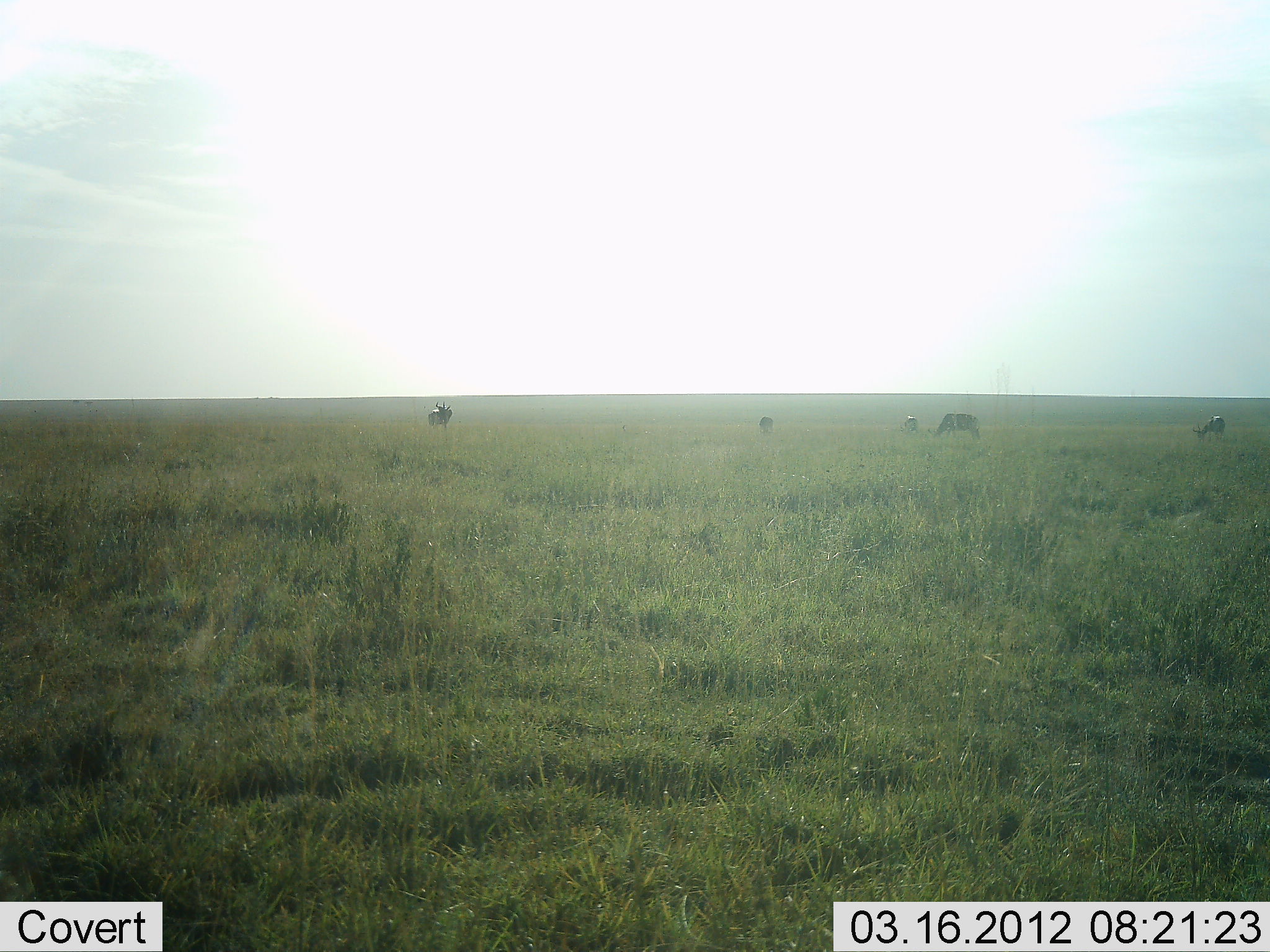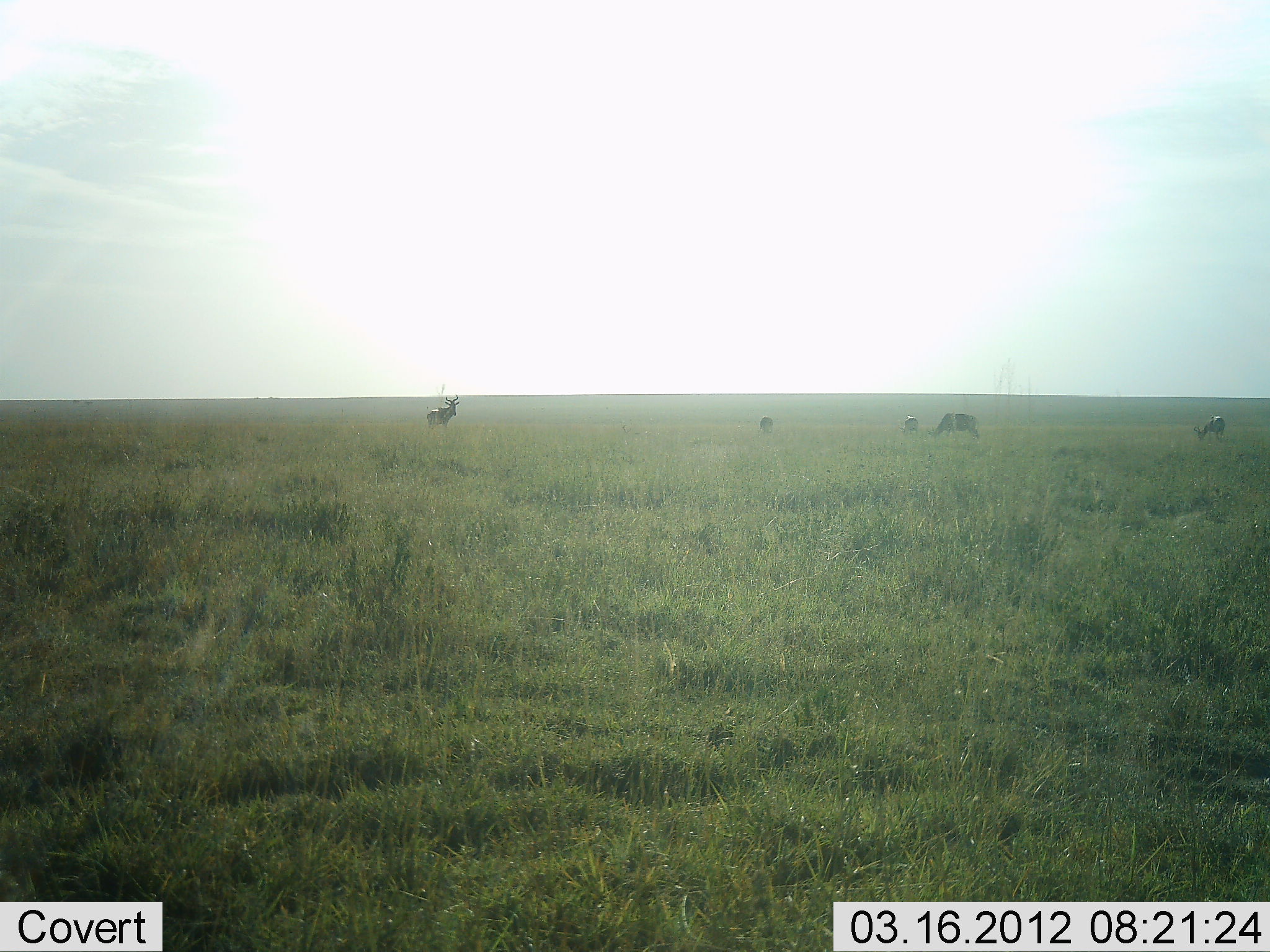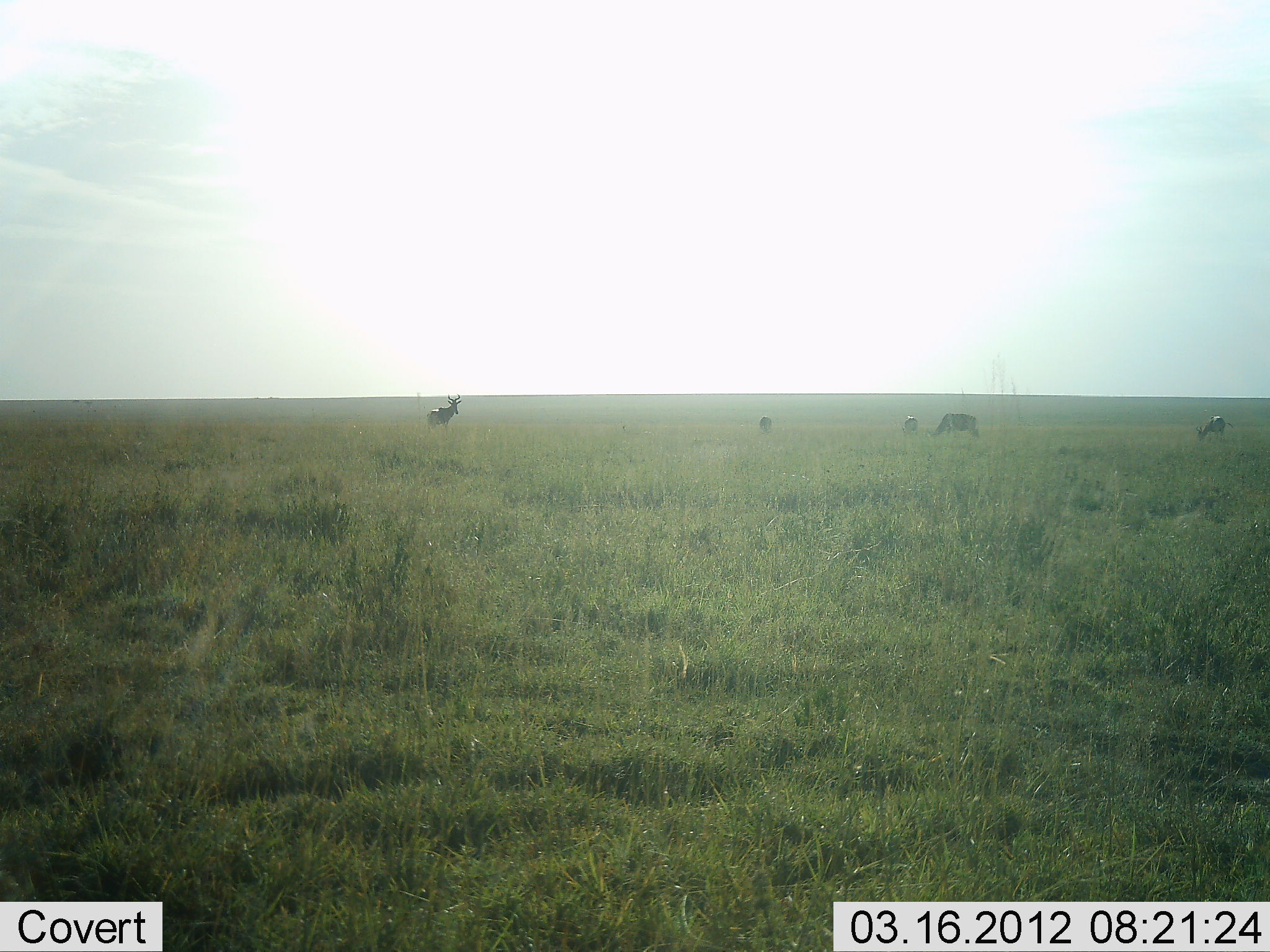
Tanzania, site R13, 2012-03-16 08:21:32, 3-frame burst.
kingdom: Animalia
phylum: Chordata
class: Mammalia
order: Artiodactyla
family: Bovidae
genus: Alcelaphus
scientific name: Alcelaphus buselaphus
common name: hartebeest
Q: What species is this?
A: Hartebeest (Alcelaphus buselaphus).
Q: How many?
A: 5.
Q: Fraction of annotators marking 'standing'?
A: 75%.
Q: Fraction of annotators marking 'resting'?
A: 0%.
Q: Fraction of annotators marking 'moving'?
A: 0%.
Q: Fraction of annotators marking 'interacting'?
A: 0%.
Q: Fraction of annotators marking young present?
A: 0%.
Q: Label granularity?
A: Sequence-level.